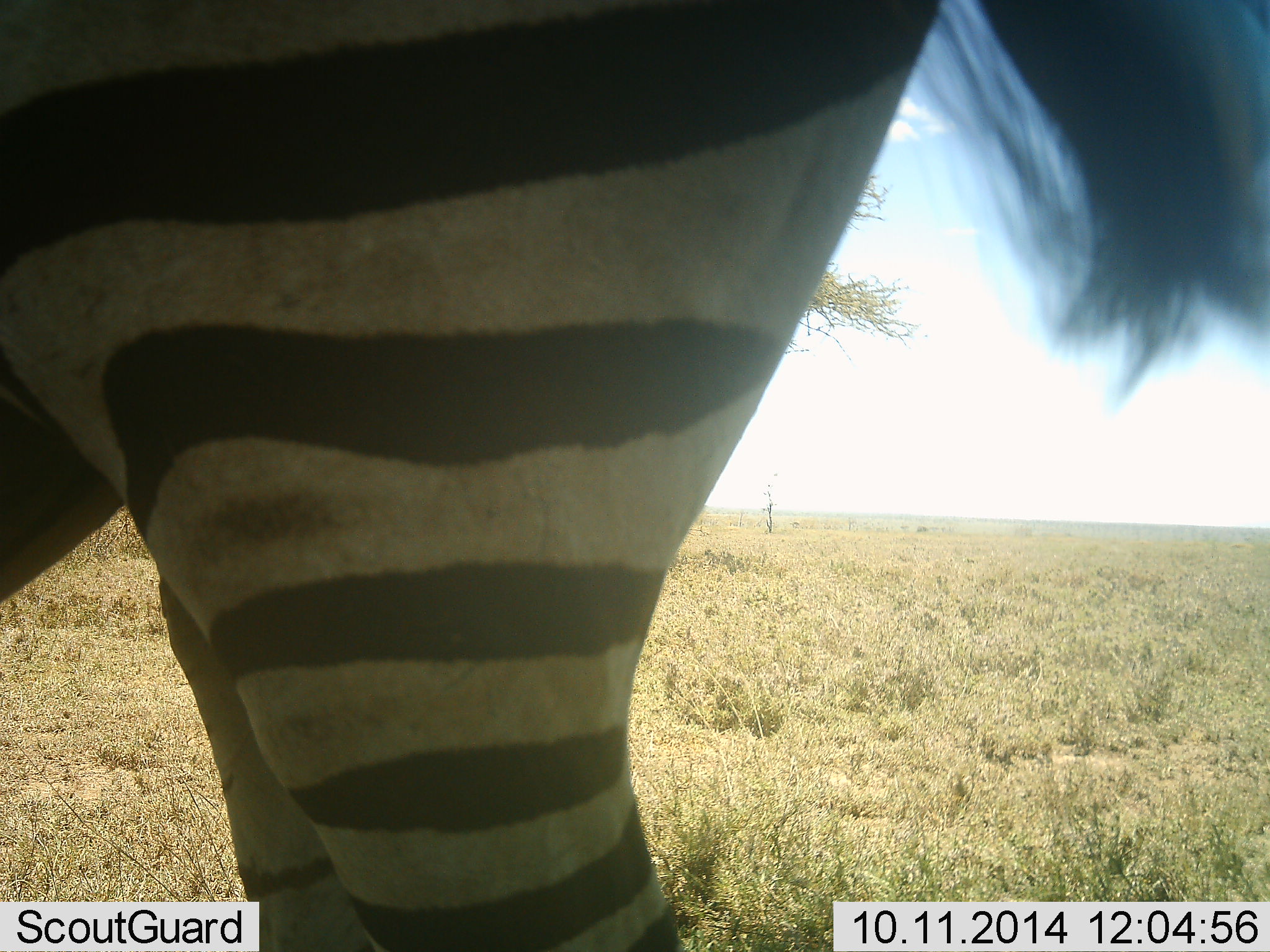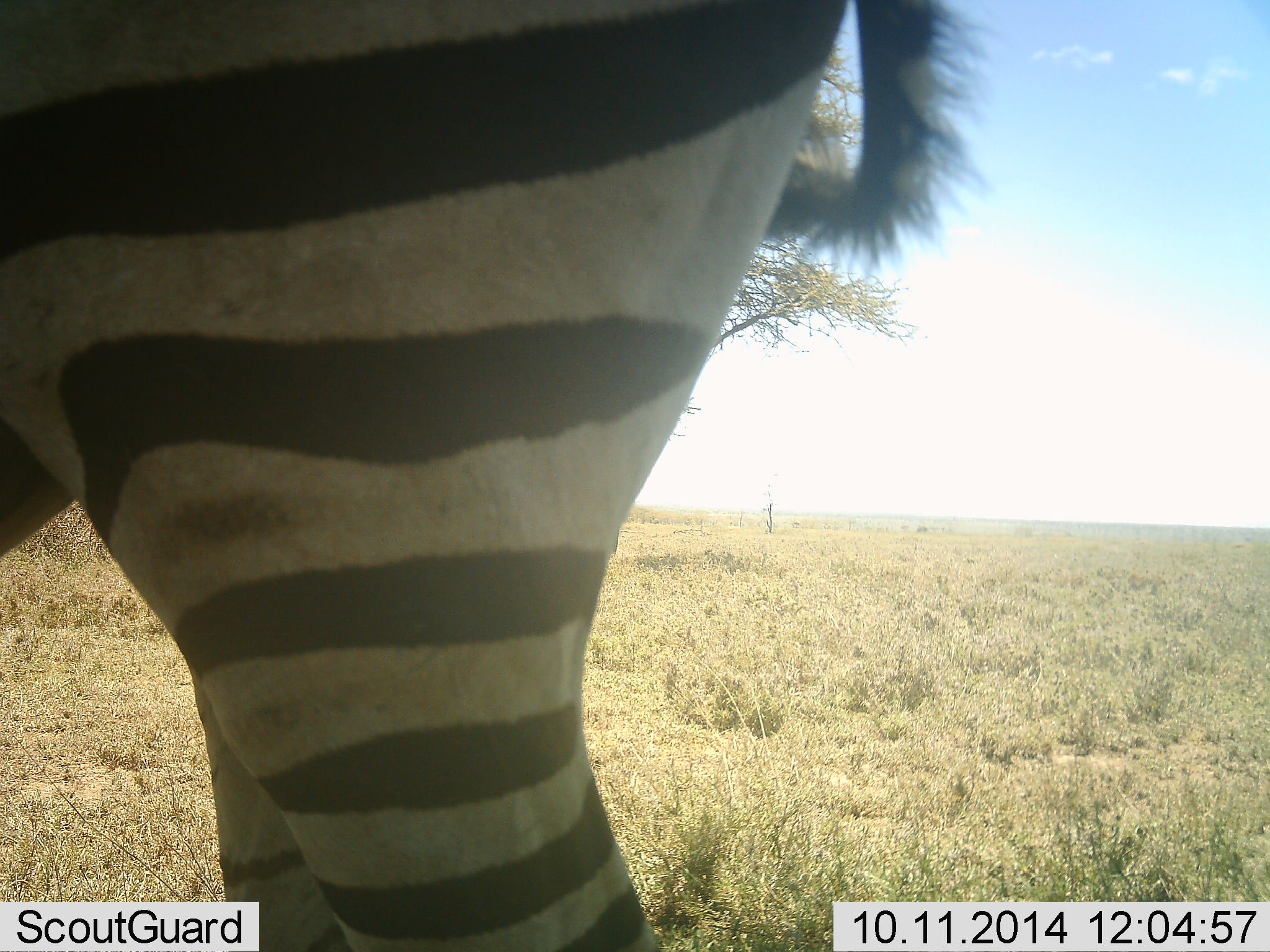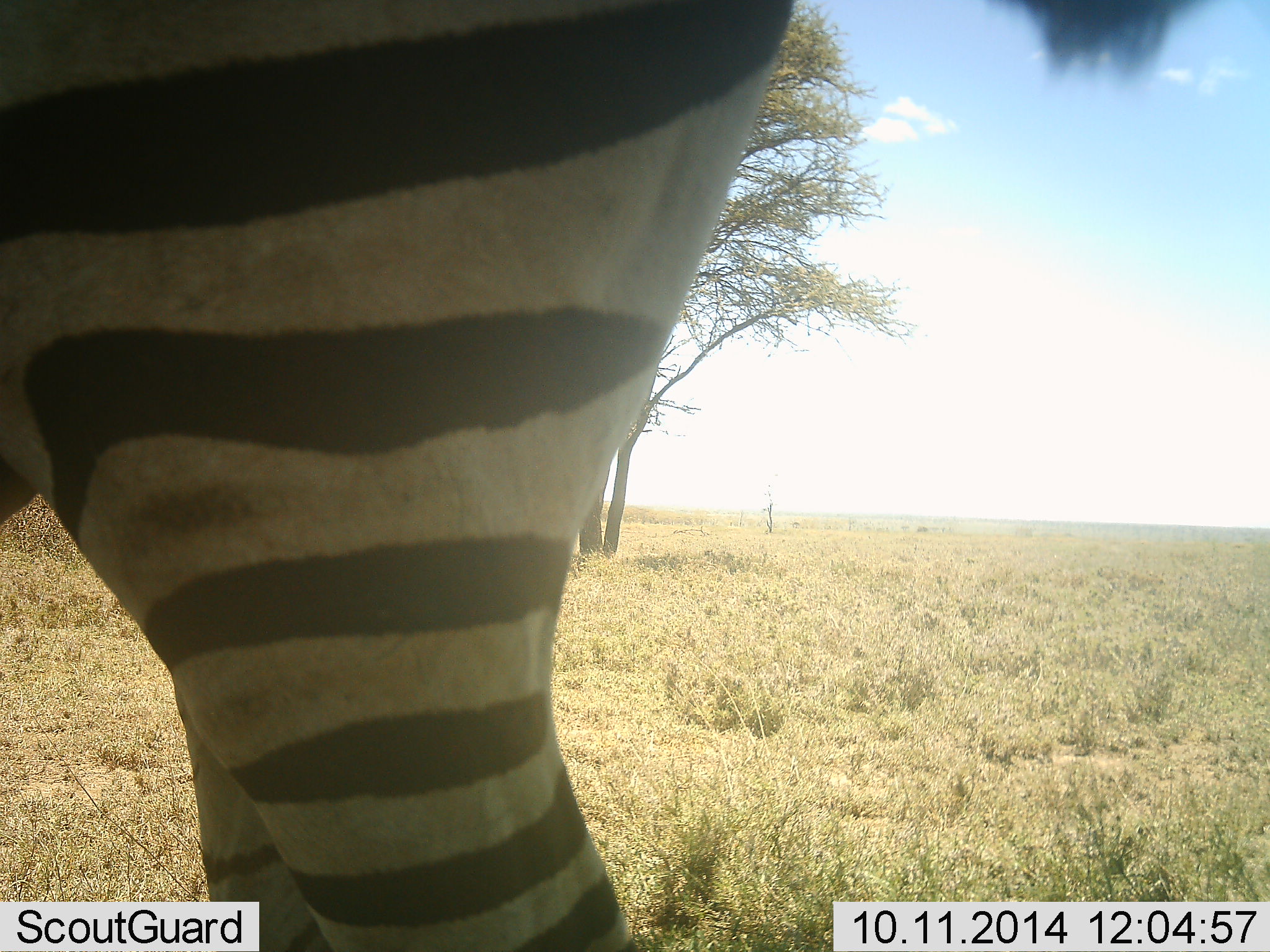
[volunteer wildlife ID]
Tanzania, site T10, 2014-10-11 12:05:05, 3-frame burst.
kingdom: Animalia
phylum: Chordata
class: Mammalia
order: Perissodactyla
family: Equidae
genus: Equus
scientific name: Equus quagga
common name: plains zebra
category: zebra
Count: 1.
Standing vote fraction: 80%.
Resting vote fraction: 0%.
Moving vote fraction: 20%.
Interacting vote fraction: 0%.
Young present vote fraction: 0%.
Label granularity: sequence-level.